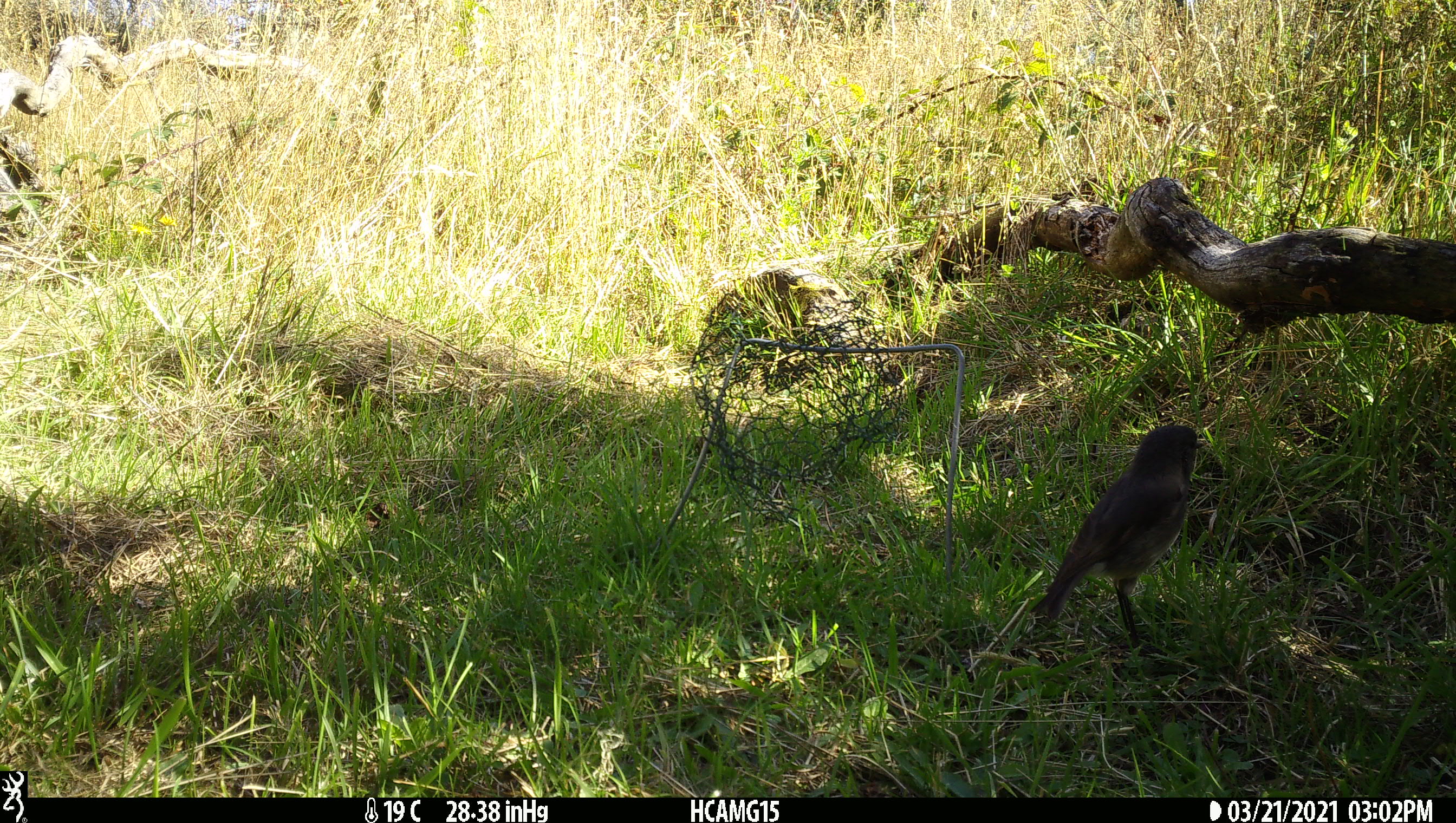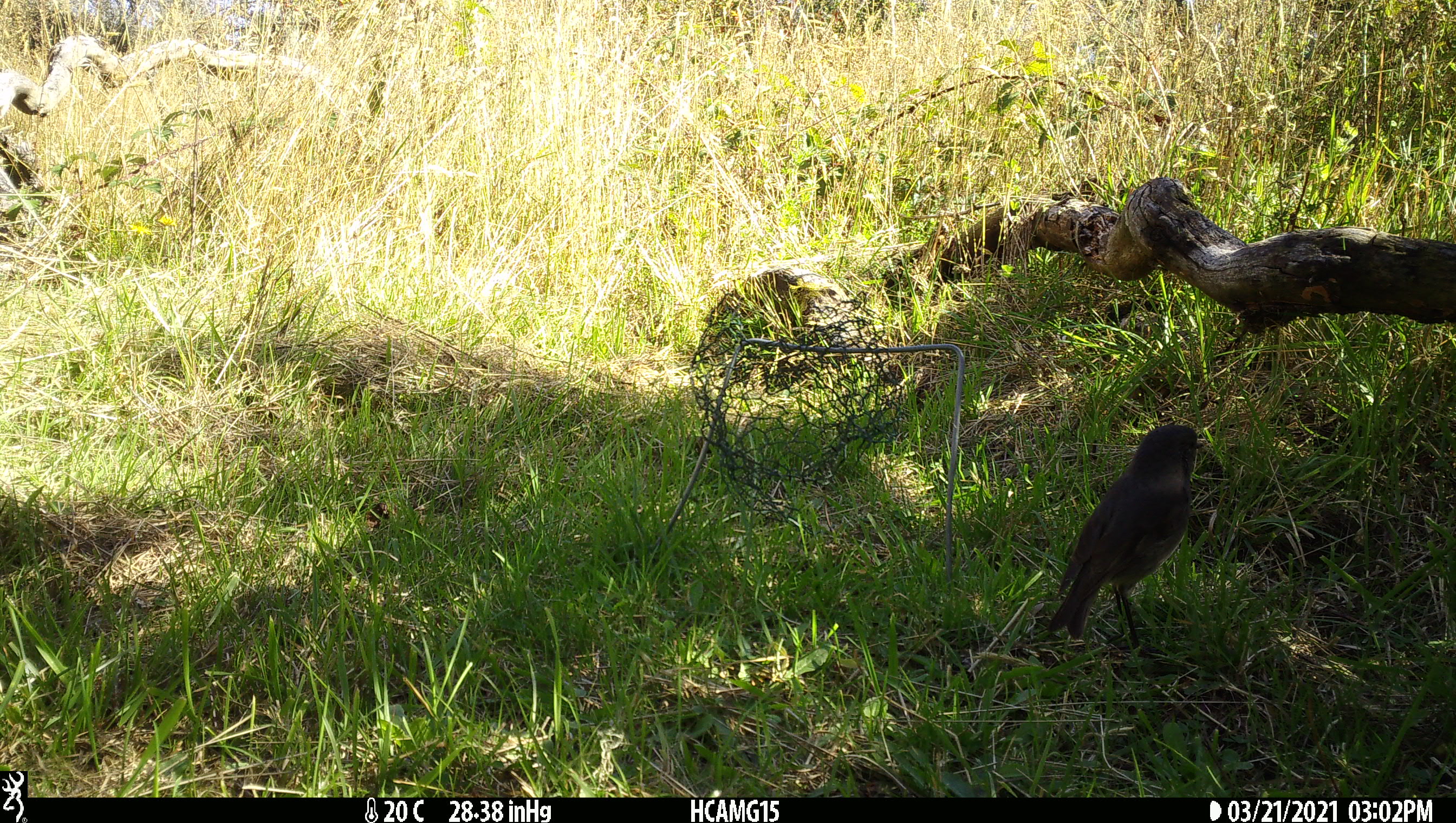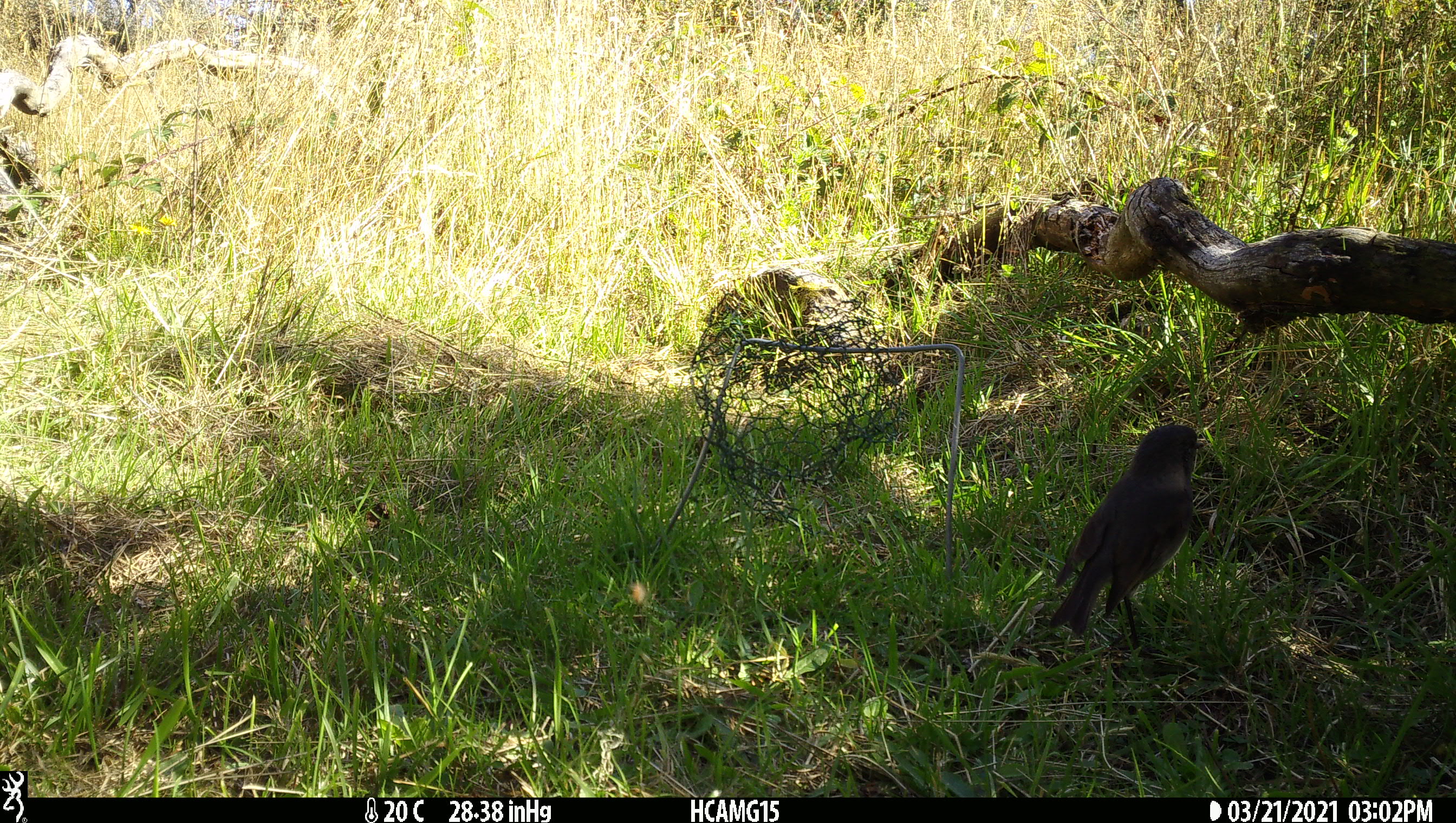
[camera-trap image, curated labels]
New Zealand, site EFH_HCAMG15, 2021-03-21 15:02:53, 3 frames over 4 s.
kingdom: Animalia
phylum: Chordata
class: Aves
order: Passeriformes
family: Petroicidae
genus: Petroica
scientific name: Petroica australis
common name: new zealand robin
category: robin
Robin (new zealand robin) (Petroica australis).